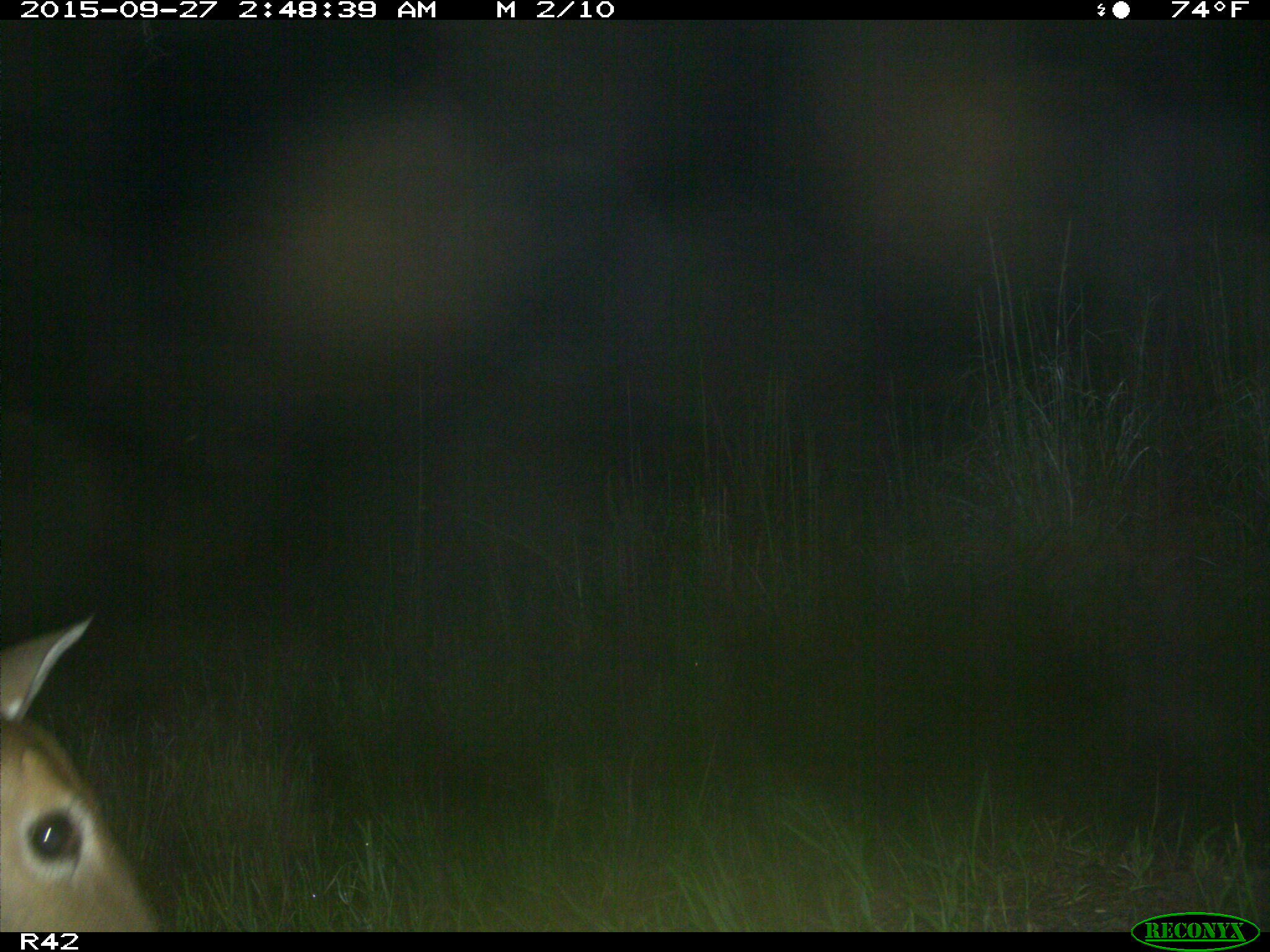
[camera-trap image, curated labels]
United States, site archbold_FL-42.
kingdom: Animalia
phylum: Chordata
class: Mammalia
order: Artiodactyla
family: Cervidae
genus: Odocoileus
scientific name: Odocoileus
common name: deer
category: unidentified deer